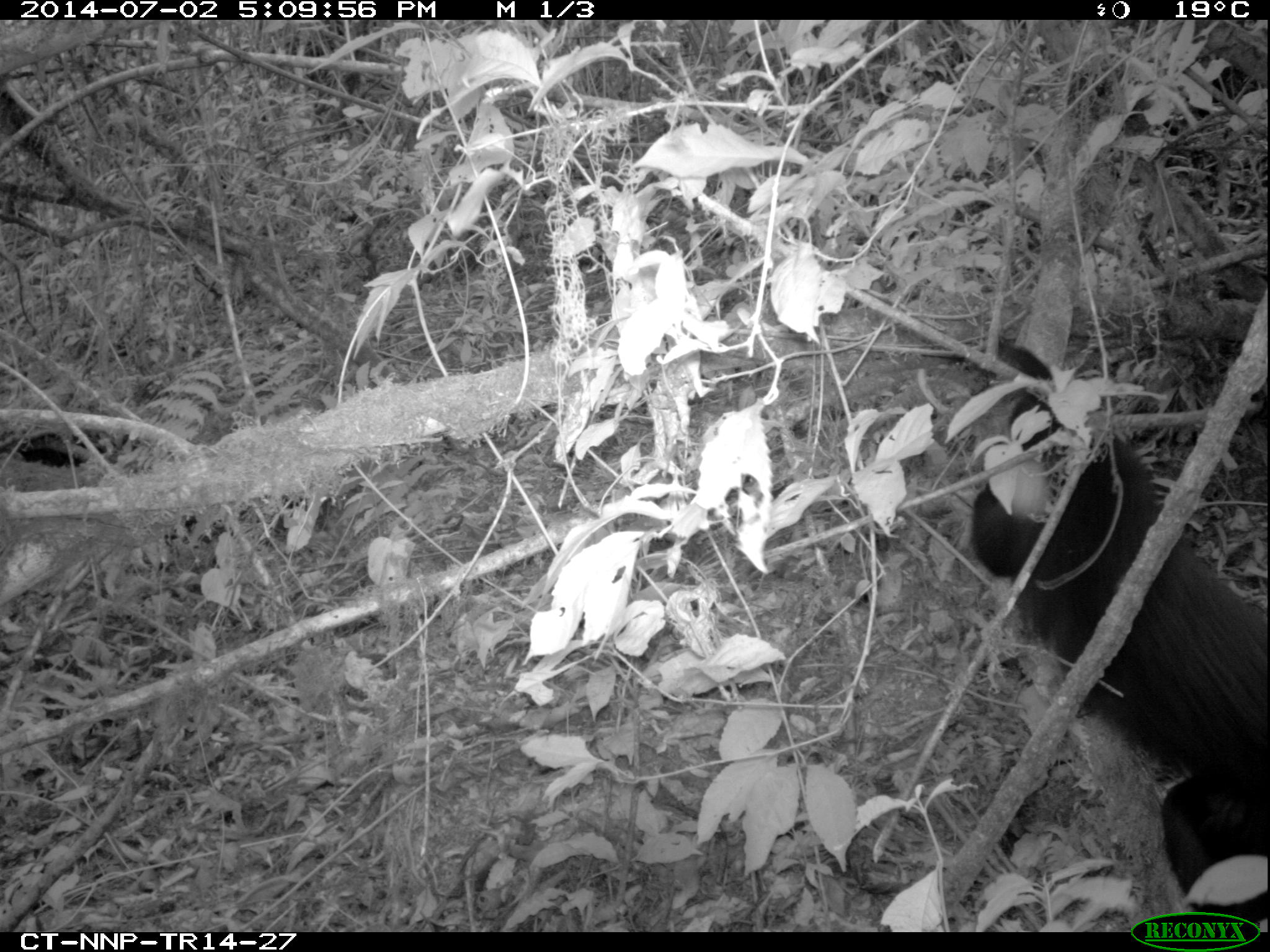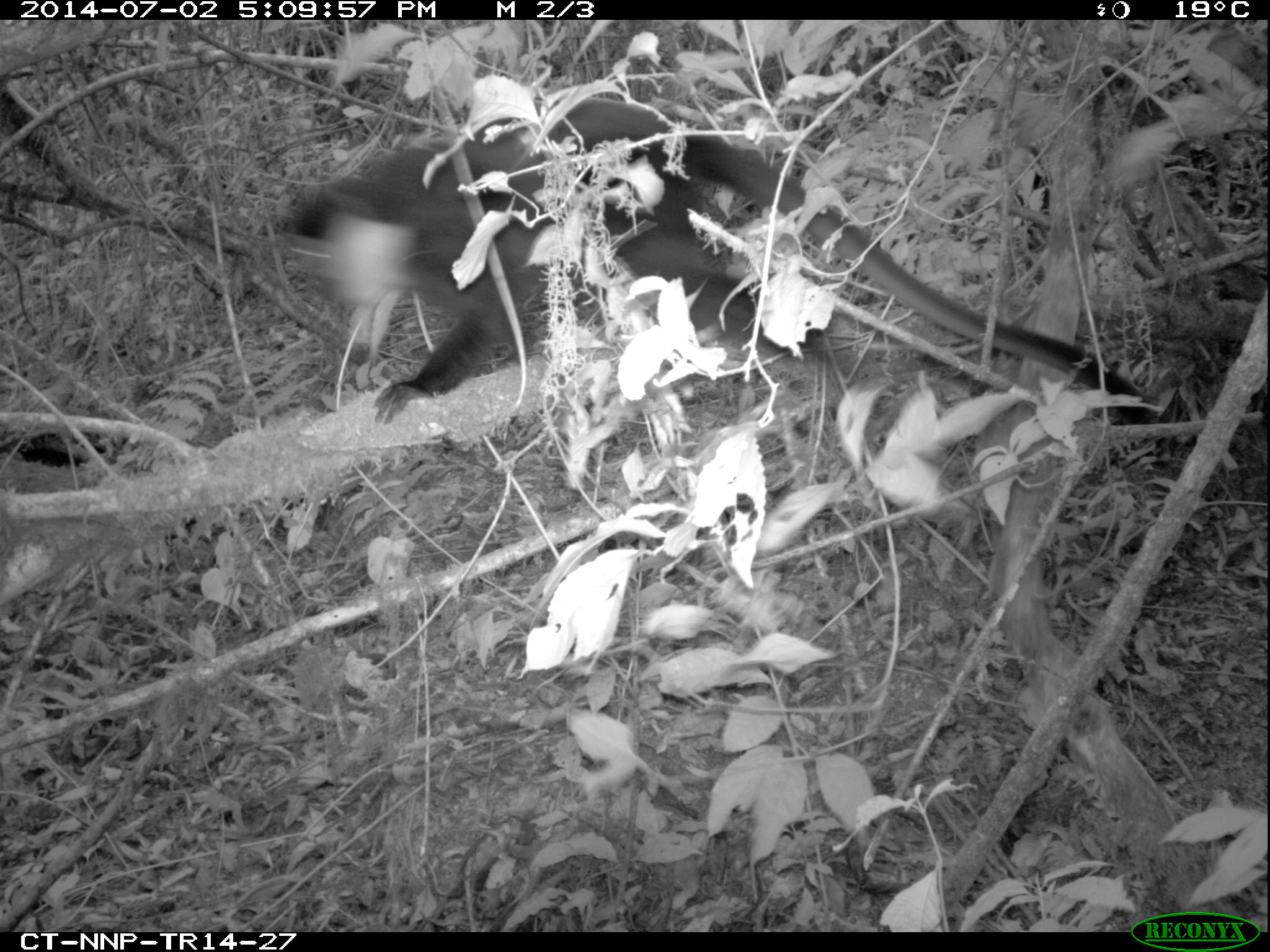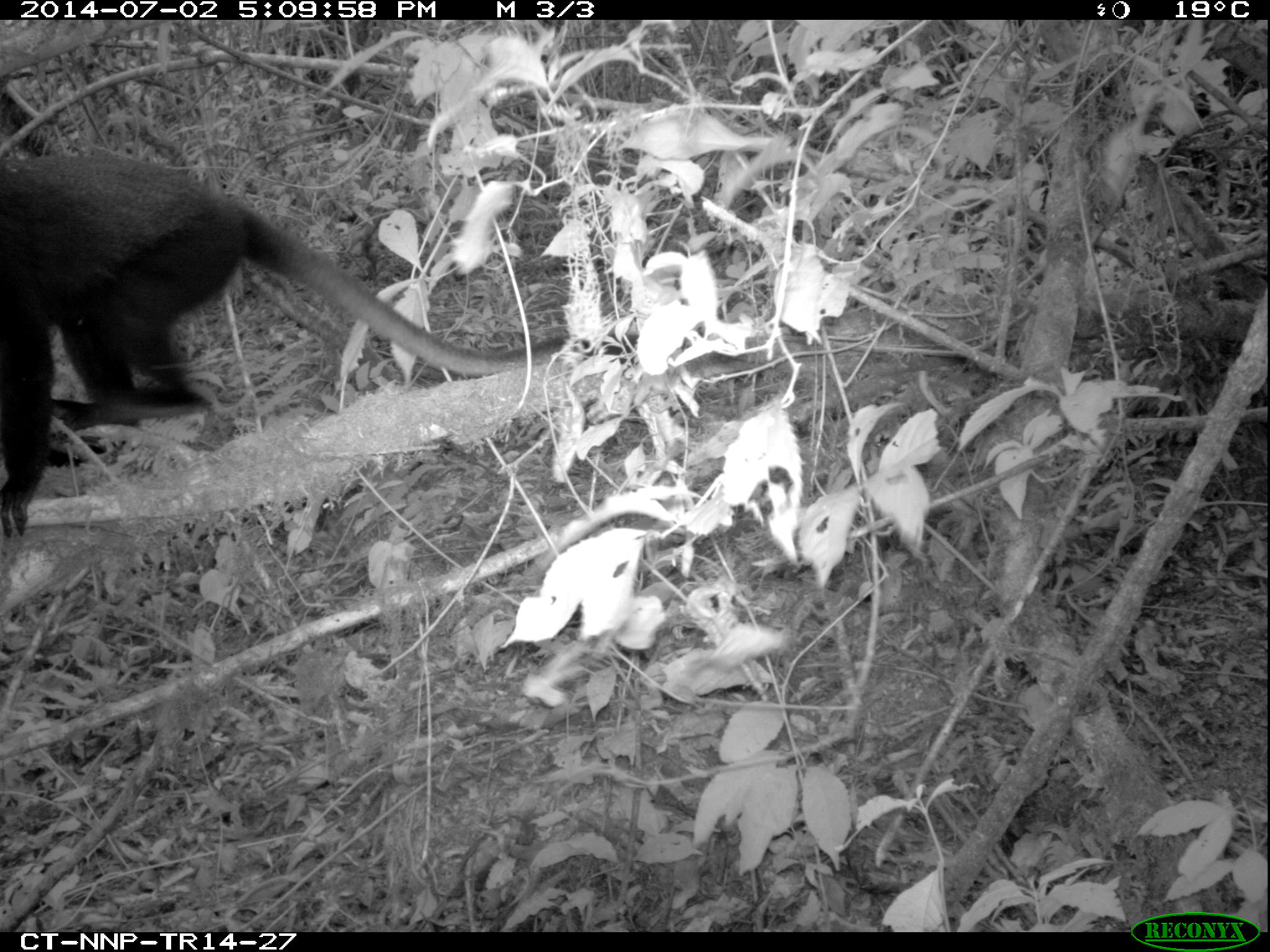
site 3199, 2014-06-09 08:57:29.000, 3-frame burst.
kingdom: Animalia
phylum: Chordata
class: Mammalia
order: Primates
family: Cercopithecidae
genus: Allochrocebus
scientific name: Allochrocebus lhoesti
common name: l'hoest's monkey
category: cercopithecus lhoesti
Cercopithecus lhoesti (l'hoest's monkey) (Allochrocebus lhoesti), count 1.